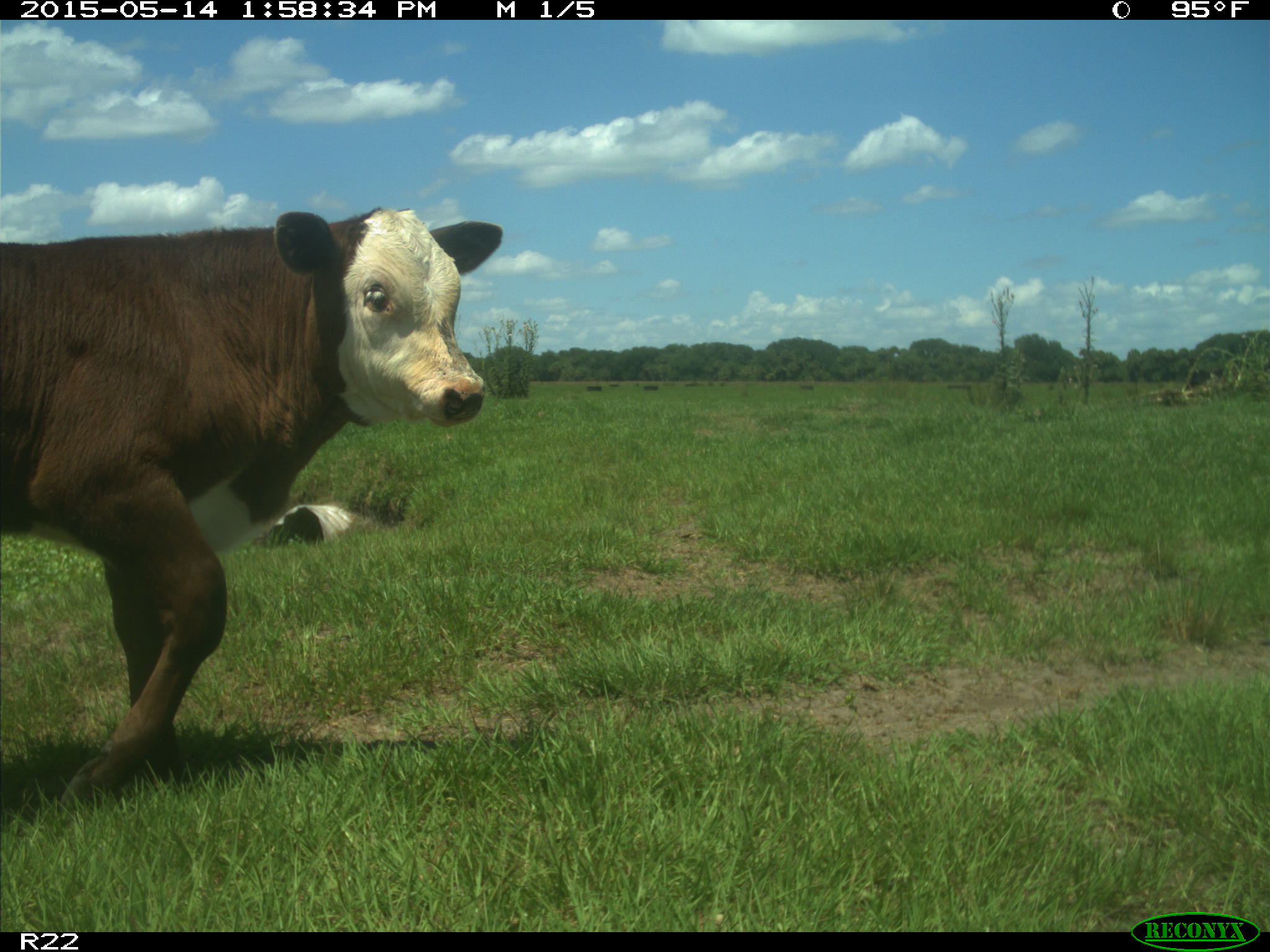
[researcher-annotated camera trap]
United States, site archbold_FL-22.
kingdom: Animalia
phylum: Chordata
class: Mammalia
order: Artiodactyla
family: Bovidae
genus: Bos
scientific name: Bos taurus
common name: domestic cow